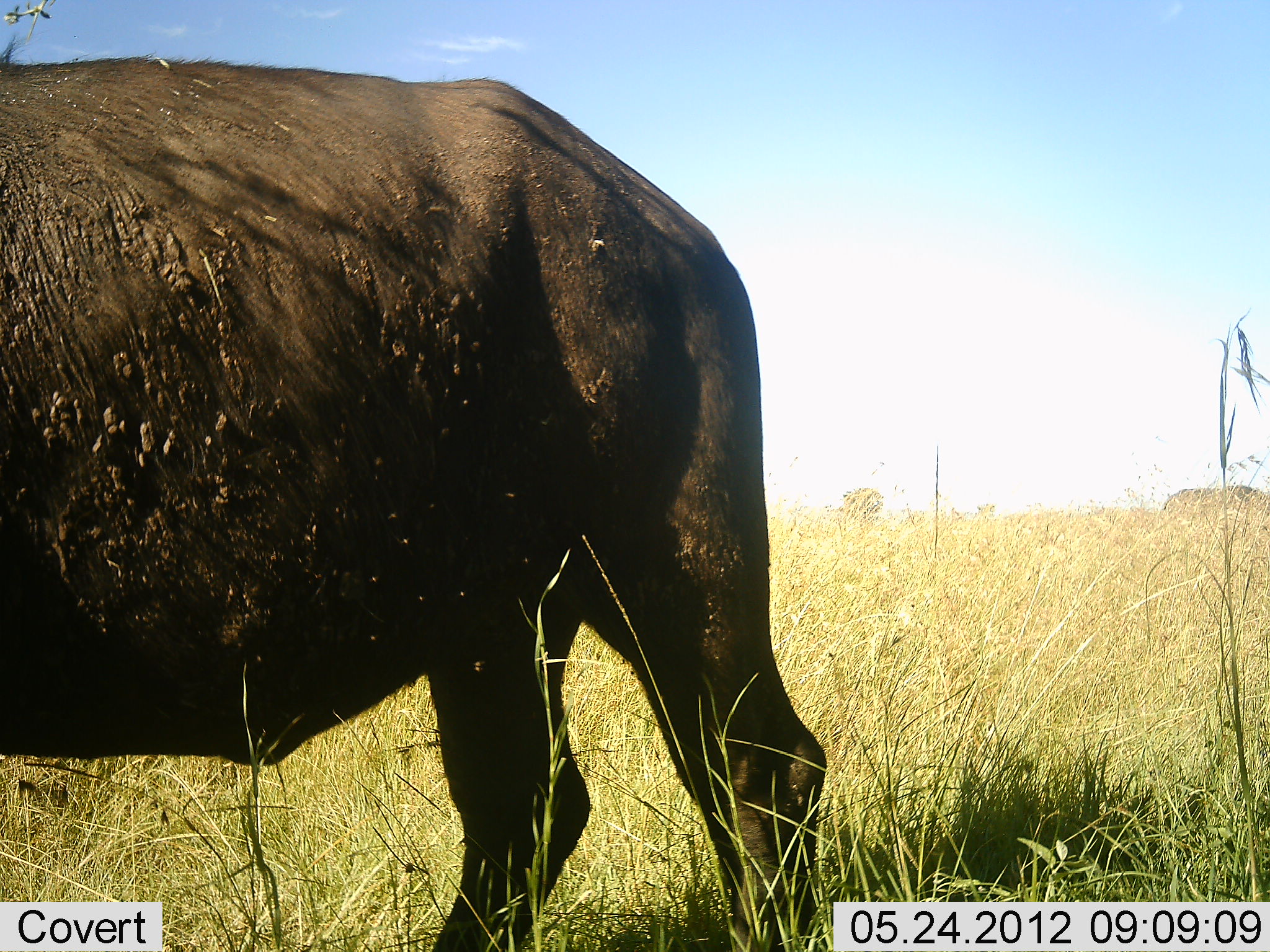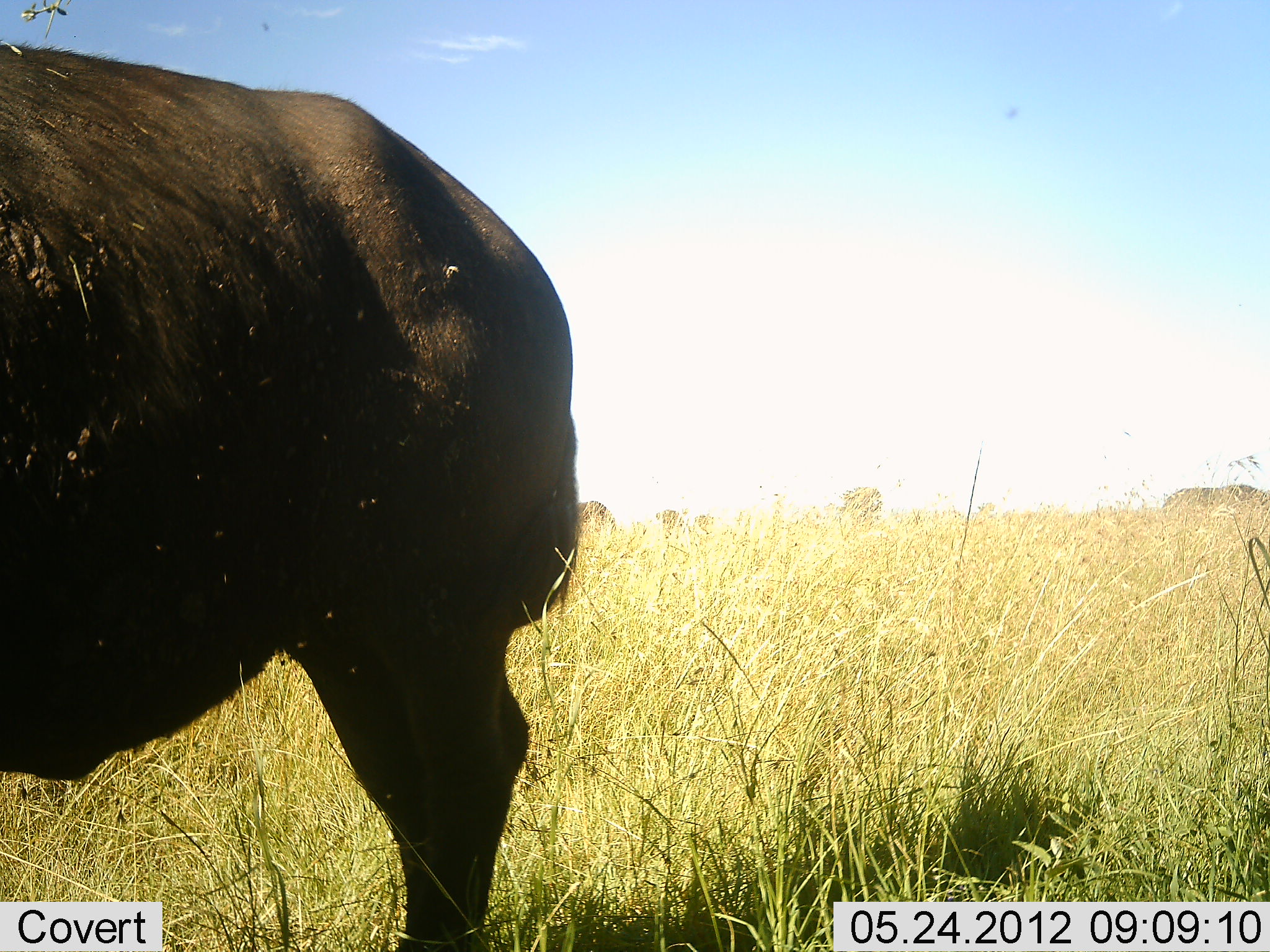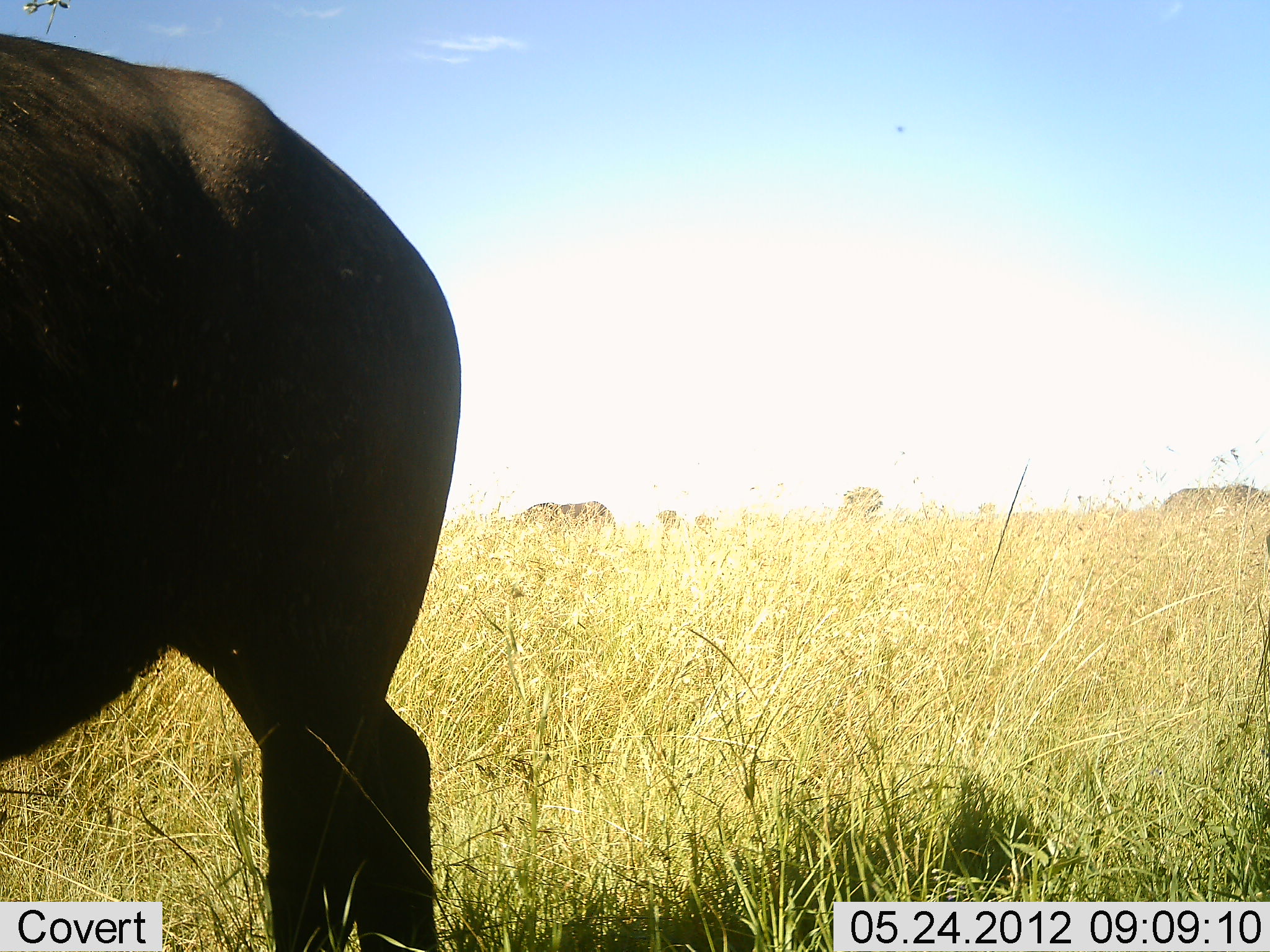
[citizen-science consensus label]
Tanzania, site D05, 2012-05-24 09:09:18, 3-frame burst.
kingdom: Animalia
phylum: Chordata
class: Mammalia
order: Artiodactyla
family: Bovidae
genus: Syncerus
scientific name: Syncerus caffer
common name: cape buffalo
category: buffalo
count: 1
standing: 40%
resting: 10%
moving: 60%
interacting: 0%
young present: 0%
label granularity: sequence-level